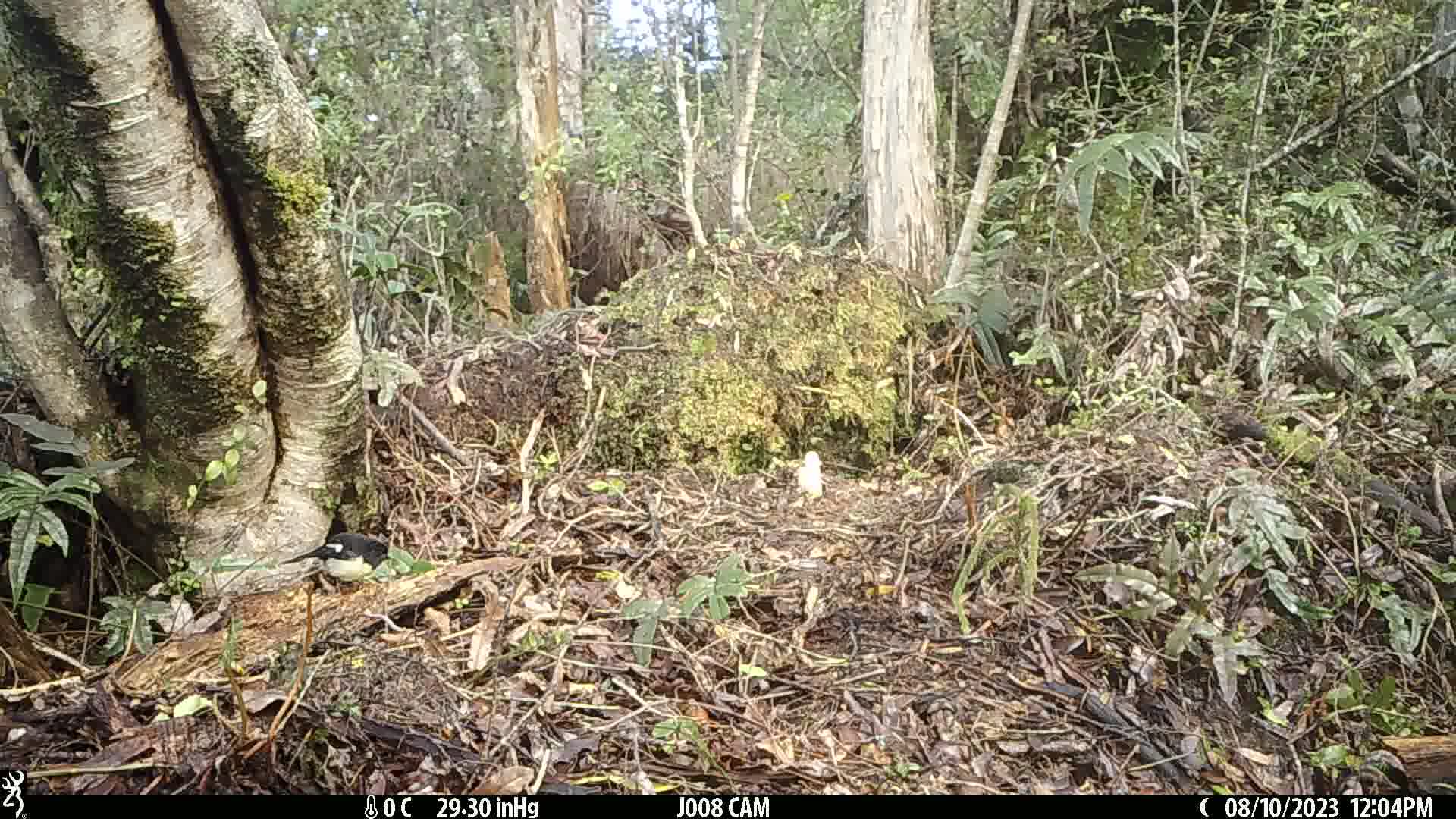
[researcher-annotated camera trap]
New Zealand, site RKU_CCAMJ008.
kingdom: Animalia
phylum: Chordata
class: Aves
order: Passeriformes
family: Petroicidae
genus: Petroica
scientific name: Petroica macrocephala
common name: tomtit